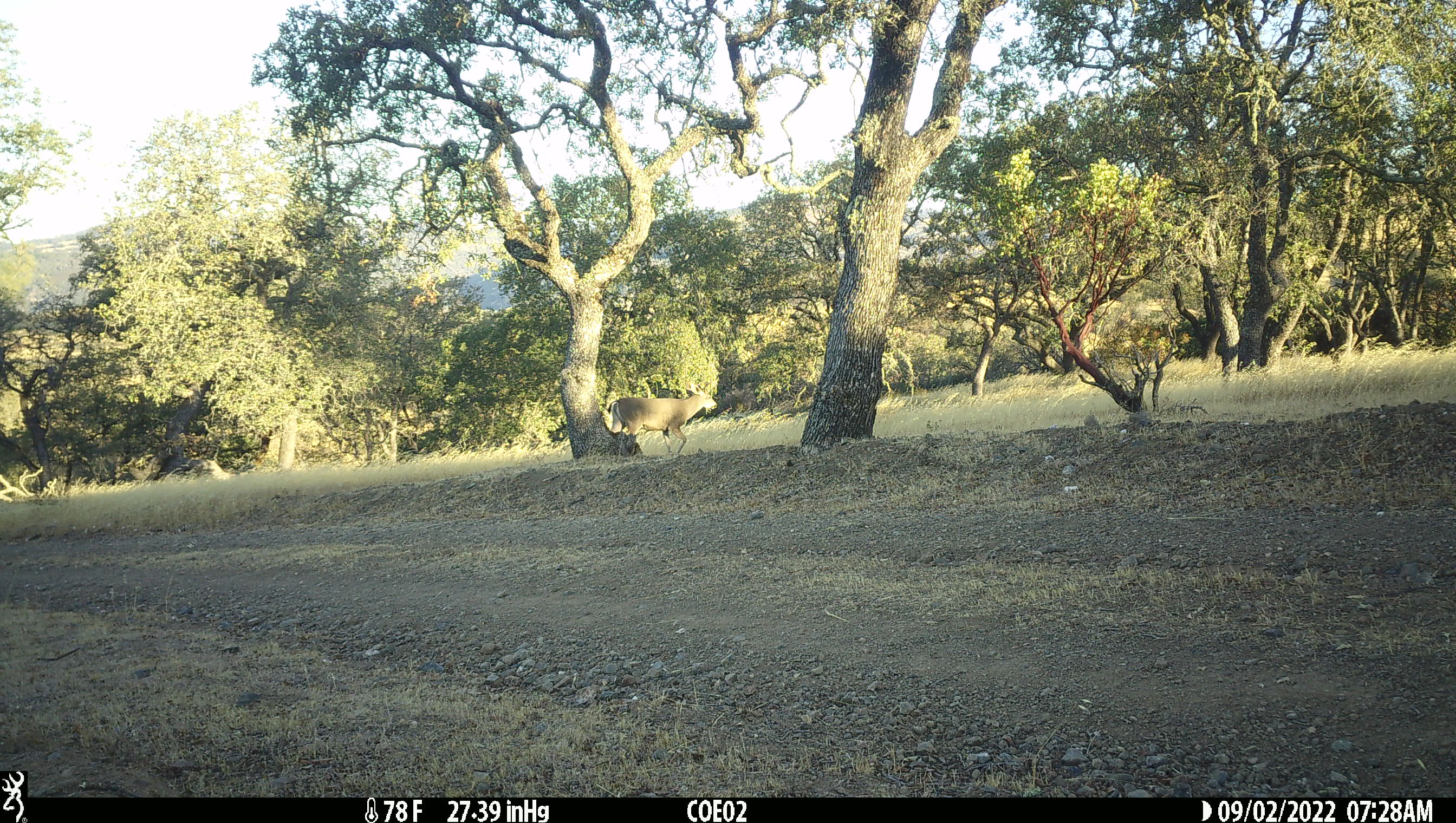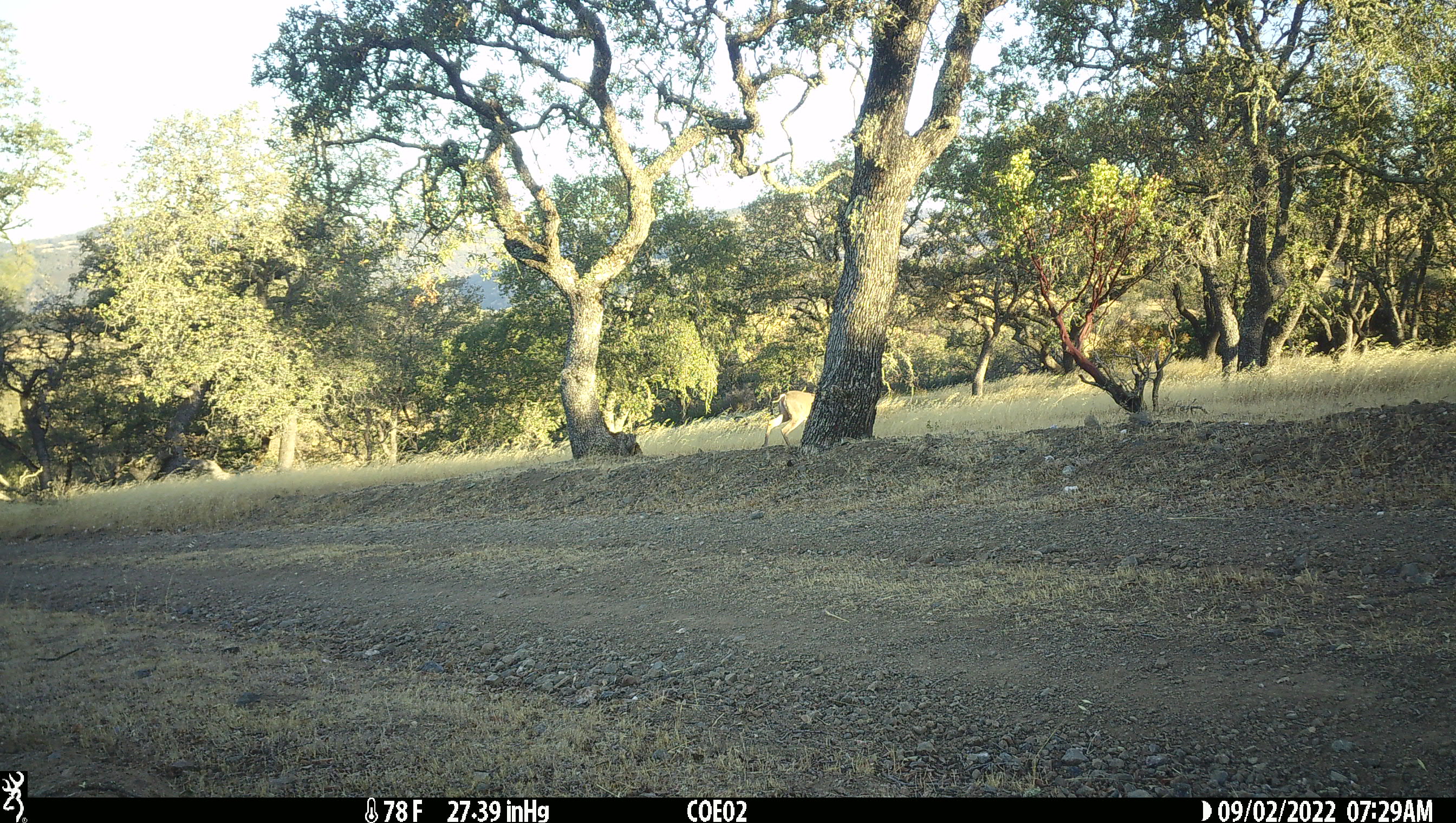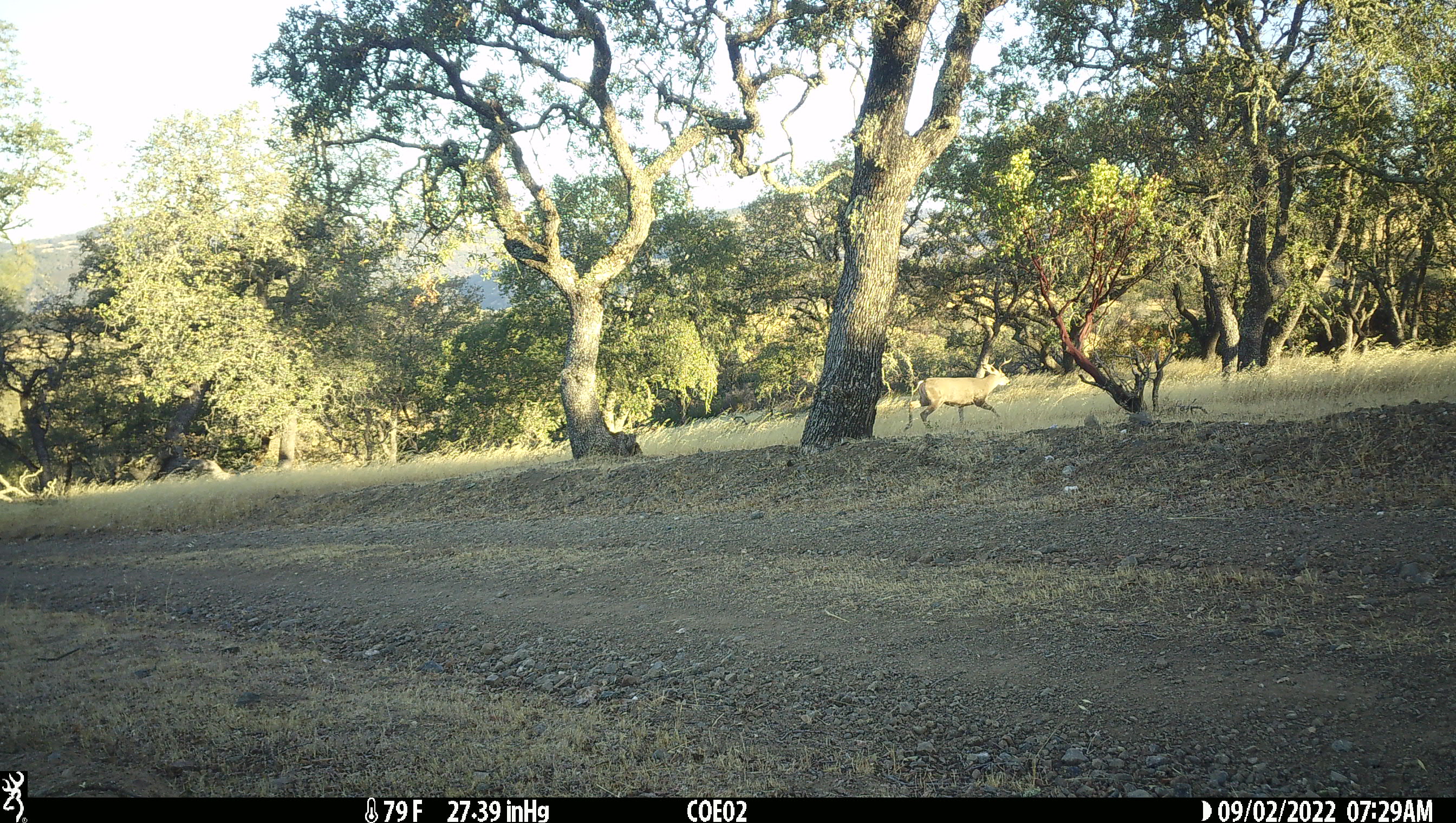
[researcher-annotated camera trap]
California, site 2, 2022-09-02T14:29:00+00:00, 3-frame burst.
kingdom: Animalia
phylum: Chordata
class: Mammalia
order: Artiodactyla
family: Cervidae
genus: Odocoileus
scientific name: Odocoileus hemionus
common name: mule deer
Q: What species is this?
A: Mule deer (Odocoileus hemionus).